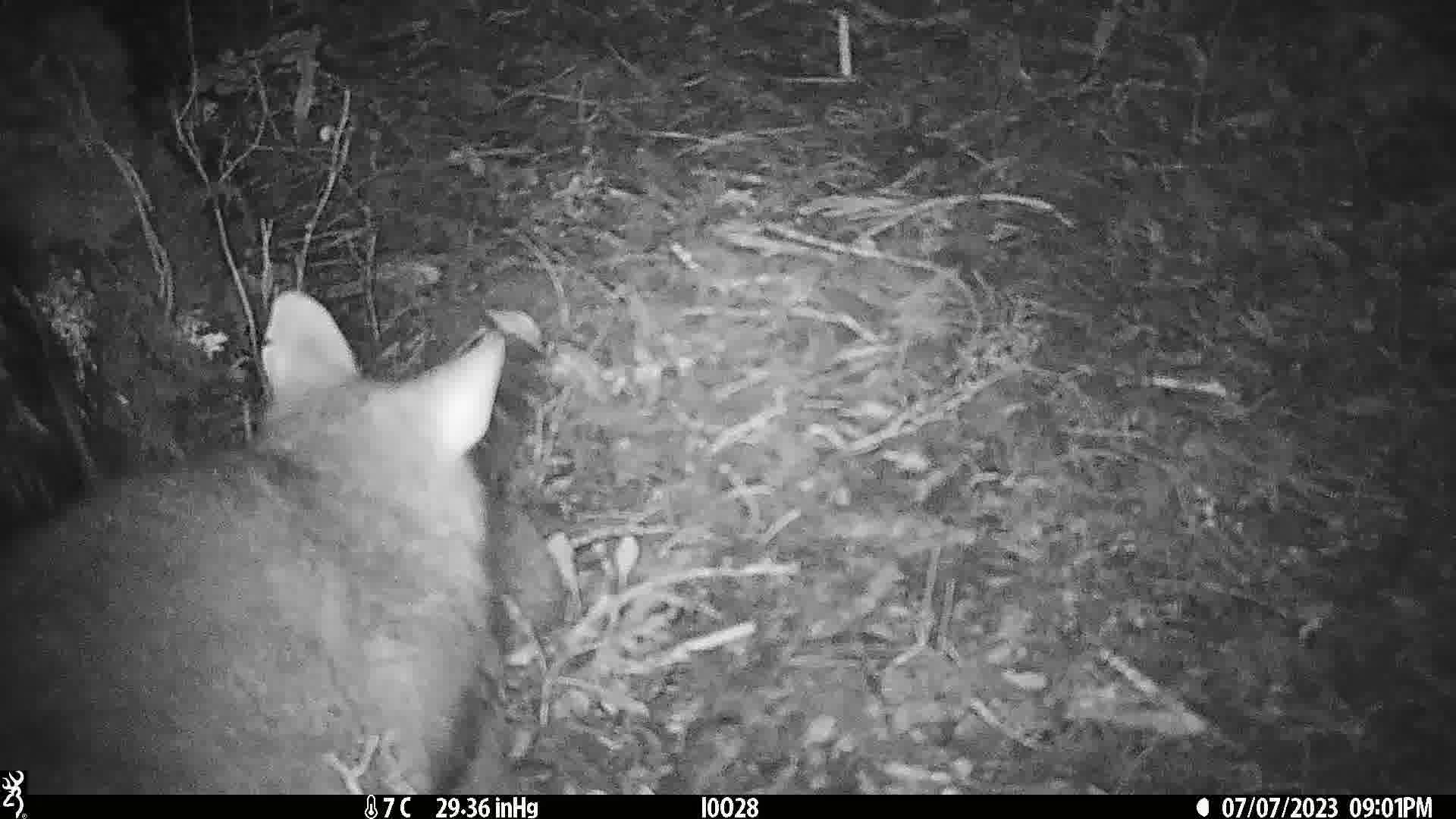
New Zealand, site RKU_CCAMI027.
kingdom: Animalia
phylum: Chordata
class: Mammalia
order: Diprotodontia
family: Phalangeridae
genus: Trichosurus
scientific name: Trichosurus vulpecula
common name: common brushtail possum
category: possum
Possum (common brushtail possum) (Trichosurus vulpecula).